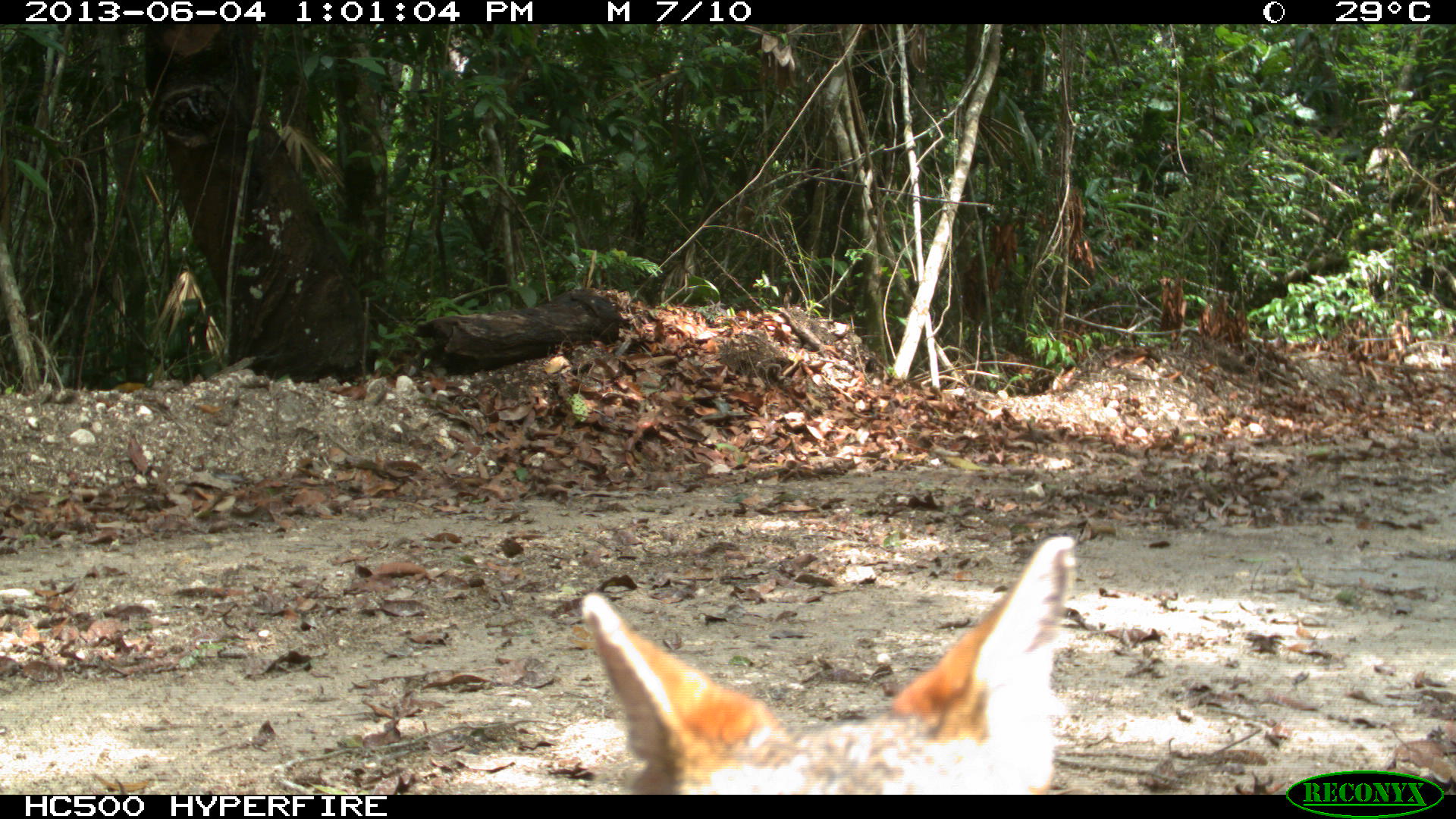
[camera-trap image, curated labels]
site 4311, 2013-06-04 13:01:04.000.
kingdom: Animalia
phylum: Chordata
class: Mammalia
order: Carnivora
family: Canidae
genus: Urocyon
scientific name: Urocyon cinereoargenteus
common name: gray fox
Urocyon cinereoargenteus (gray fox), count 1.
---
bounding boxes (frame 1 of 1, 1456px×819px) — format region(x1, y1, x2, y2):
urocyon cinereoargenteus: region(577, 533, 1075, 794)